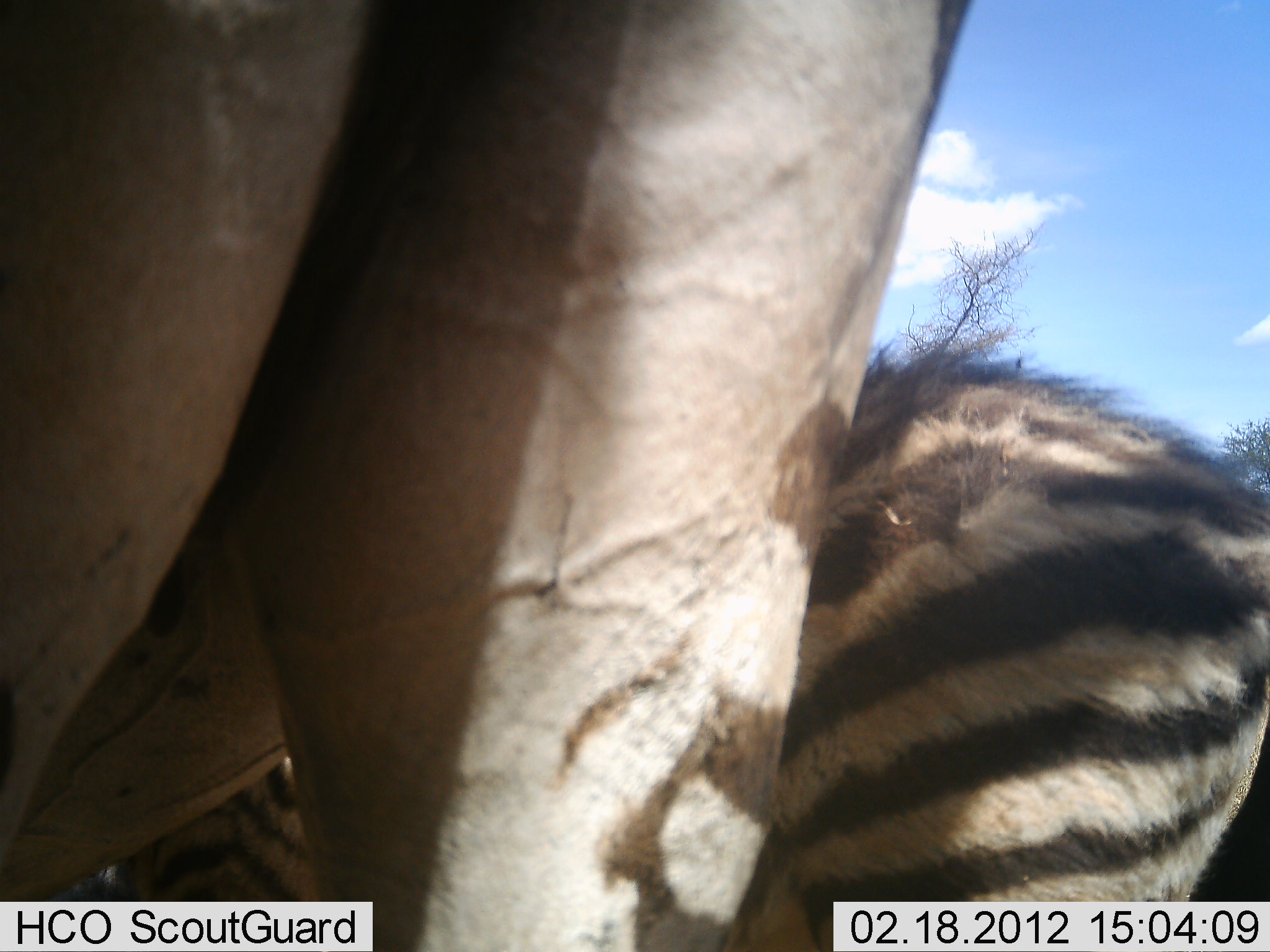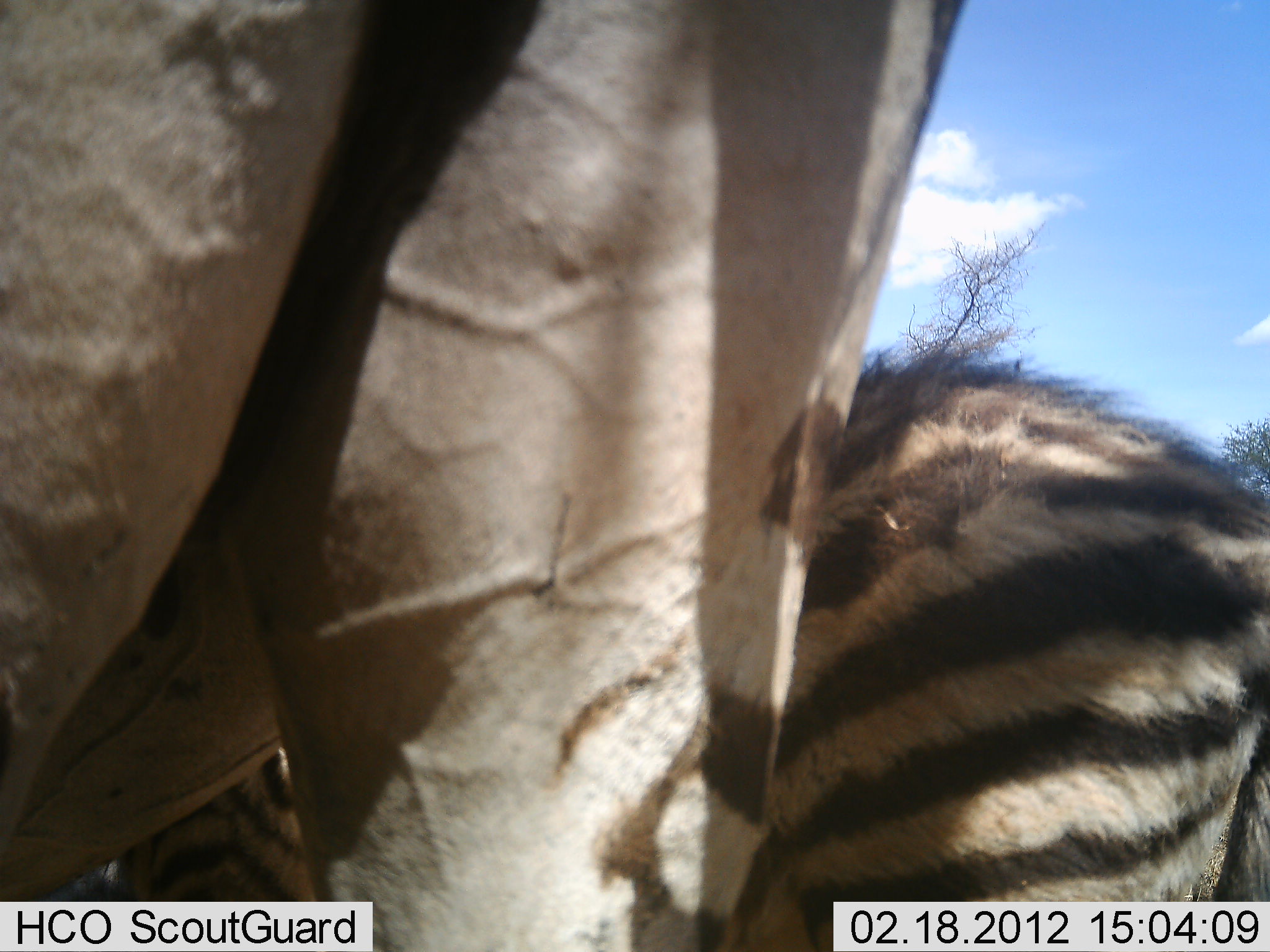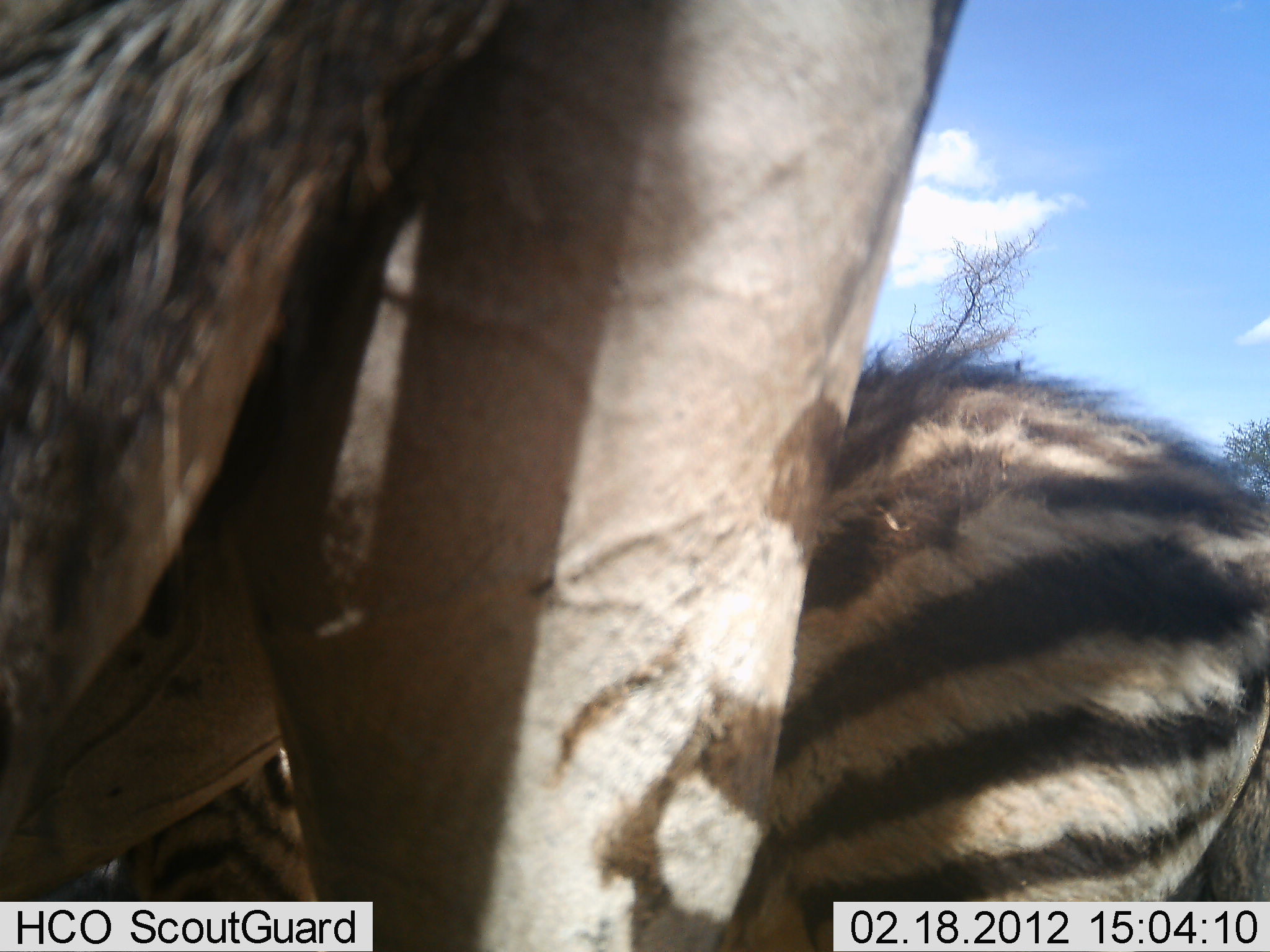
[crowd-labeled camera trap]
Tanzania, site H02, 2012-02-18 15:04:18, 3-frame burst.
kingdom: Animalia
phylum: Chordata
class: Mammalia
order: Perissodactyla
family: Equidae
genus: Equus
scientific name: Equus quagga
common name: plains zebra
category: zebra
Zebra (plains zebra) (Equus quagga), count 2. Behavior (volunteer vote fractions): standing 100%, resting 6%, moving 0%, interacting 0%. Young present (vote fraction): 65%. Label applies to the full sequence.